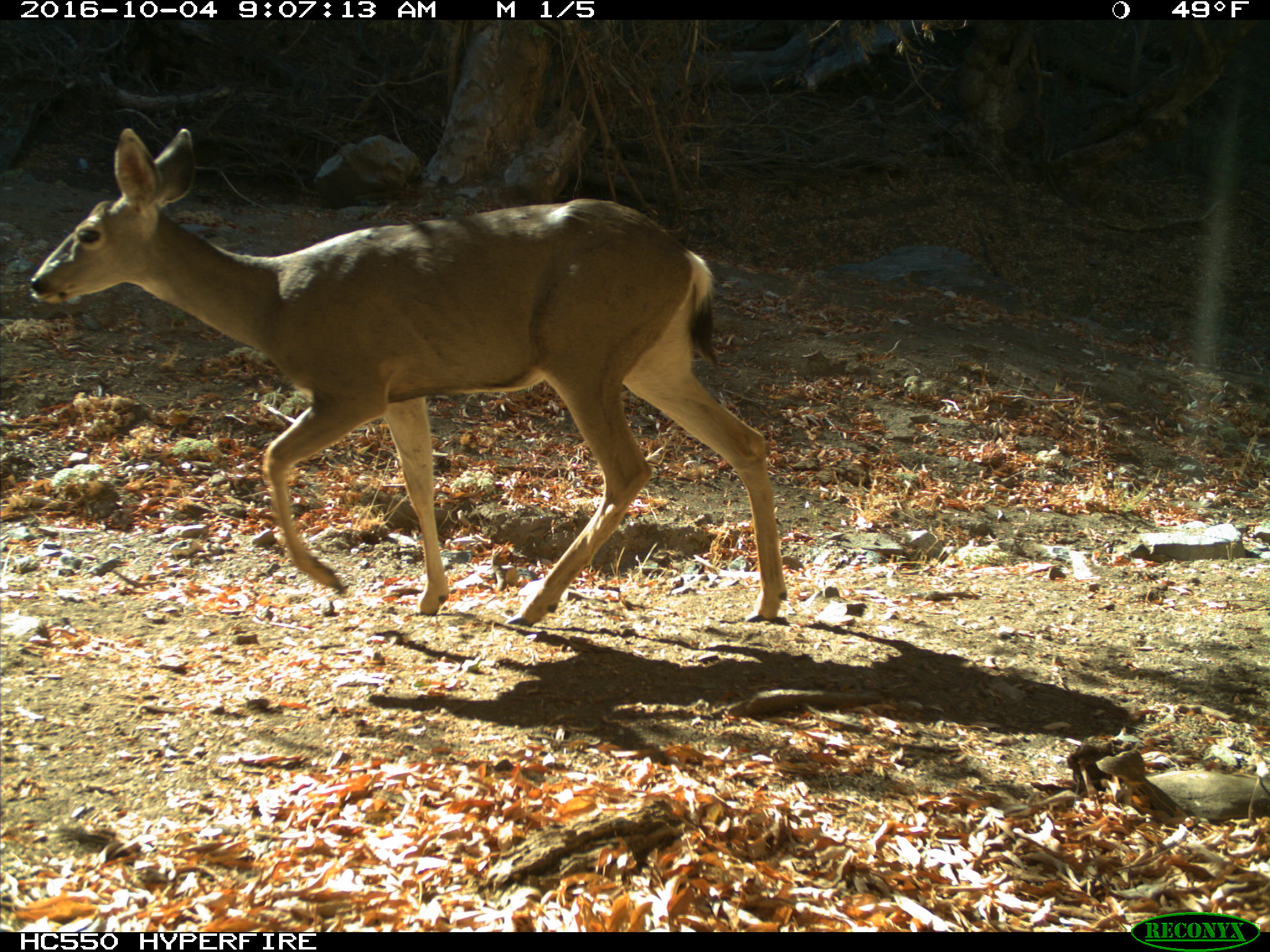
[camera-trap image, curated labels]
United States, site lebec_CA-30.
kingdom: Animalia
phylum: Chordata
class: Mammalia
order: Artiodactyla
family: Cervidae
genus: Odocoileus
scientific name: Odocoileus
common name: deer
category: unidentified deer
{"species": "unidentified deer (deer) (Odocoileus)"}